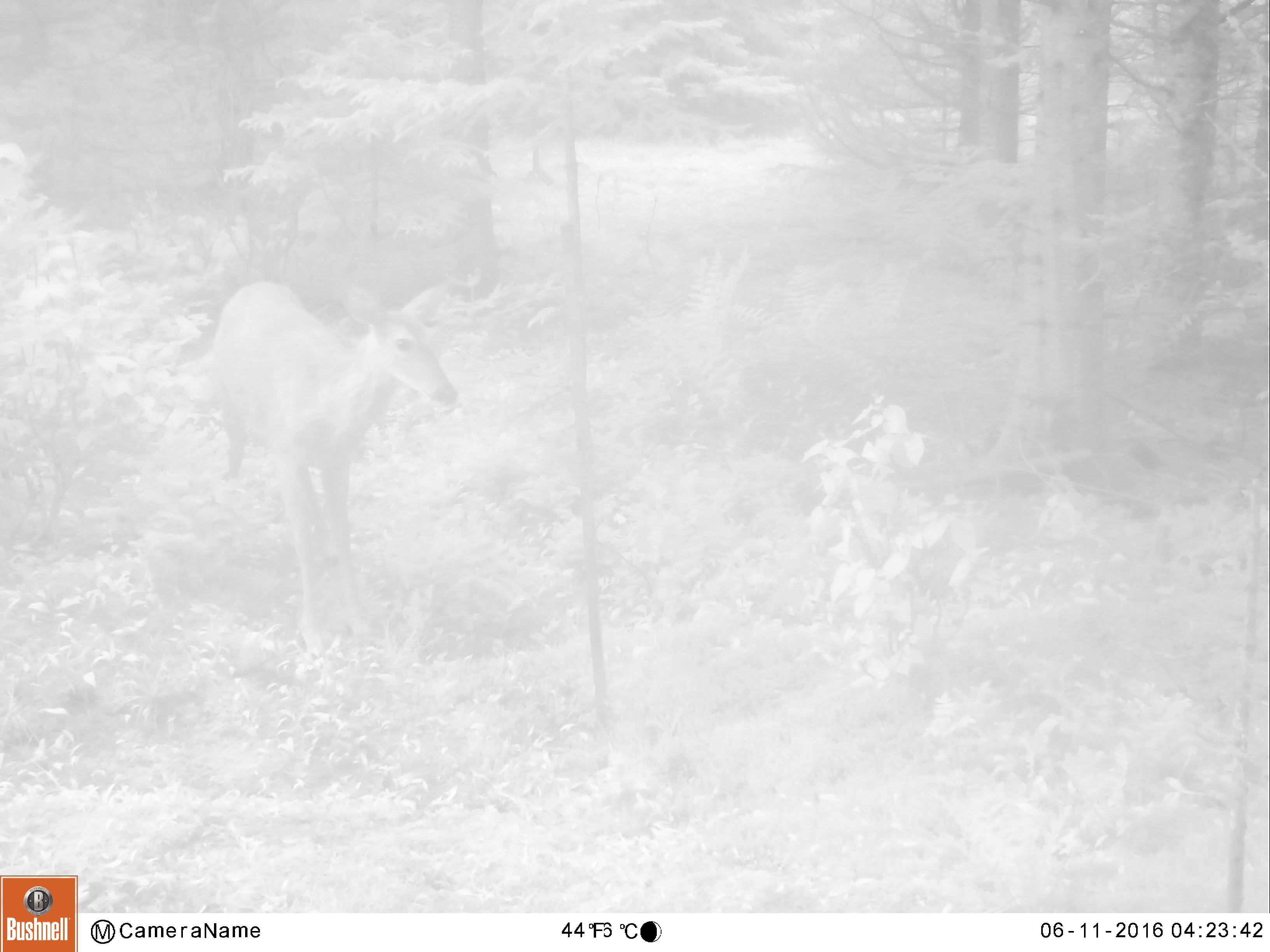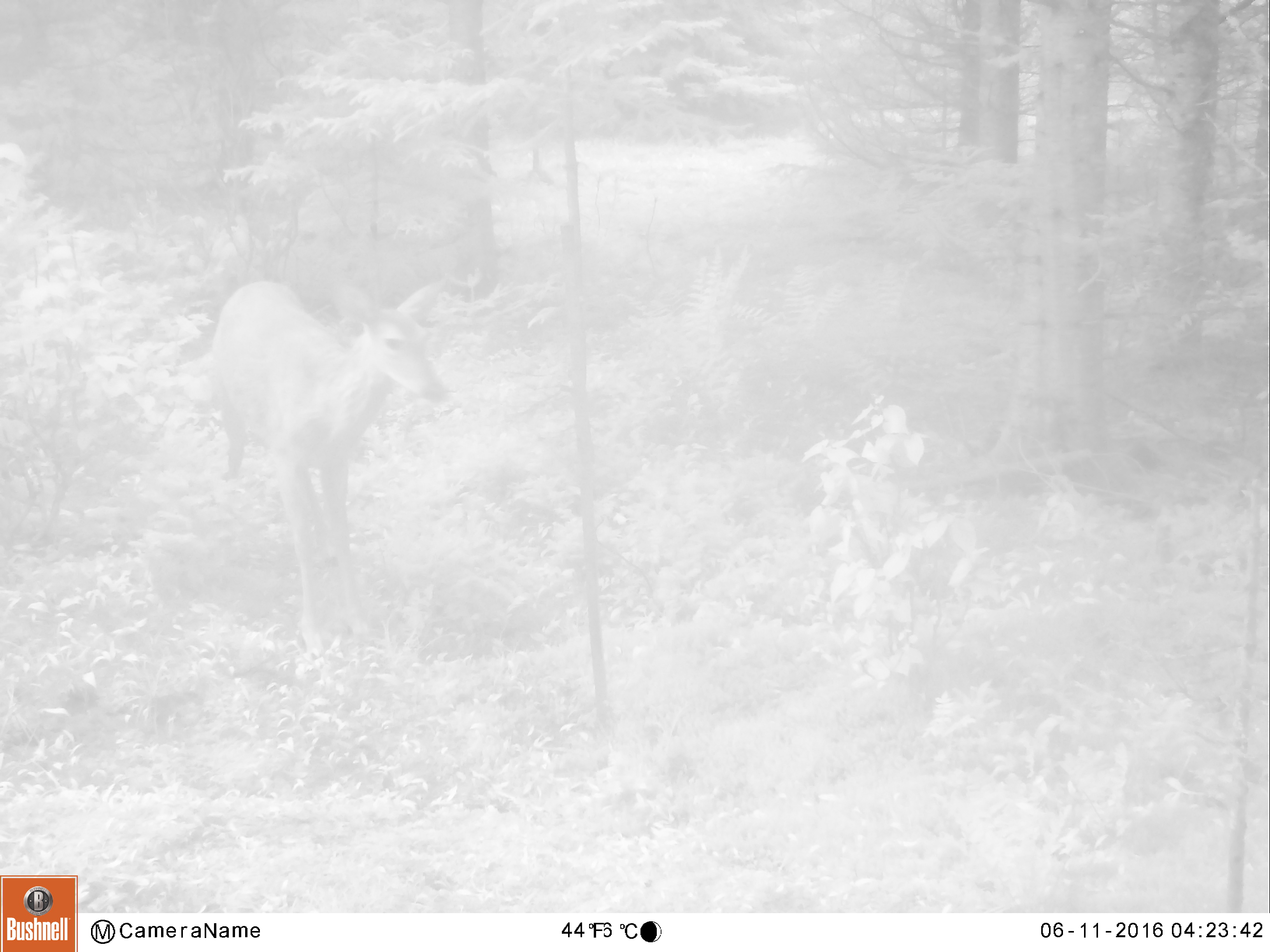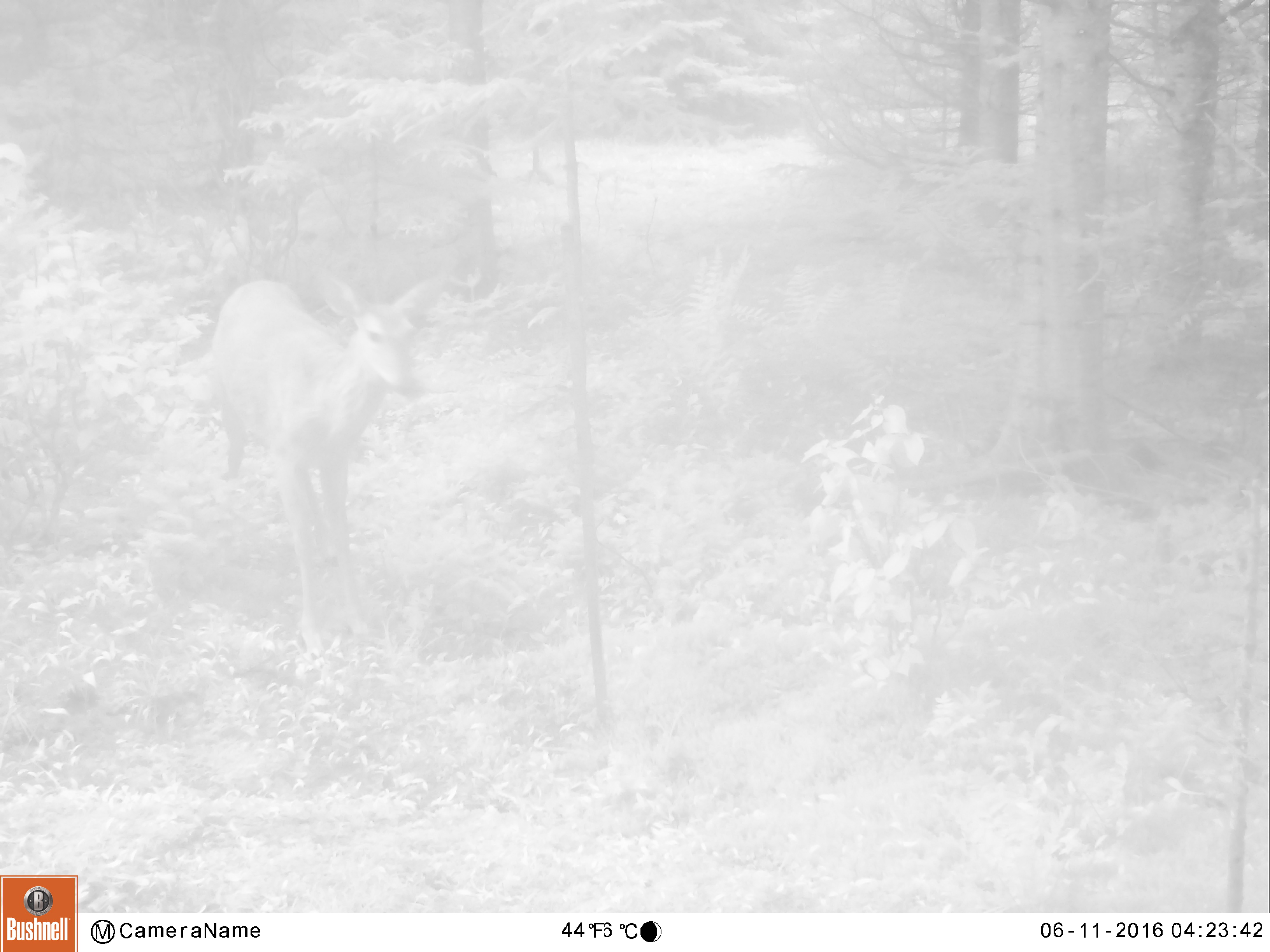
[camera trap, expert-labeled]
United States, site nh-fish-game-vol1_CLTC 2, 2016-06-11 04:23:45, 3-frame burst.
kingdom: Animalia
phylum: Chordata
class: Mammalia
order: Artiodactyla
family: Cervidae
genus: Odocoileus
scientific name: Odocoileus virginianus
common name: white-tailed deer